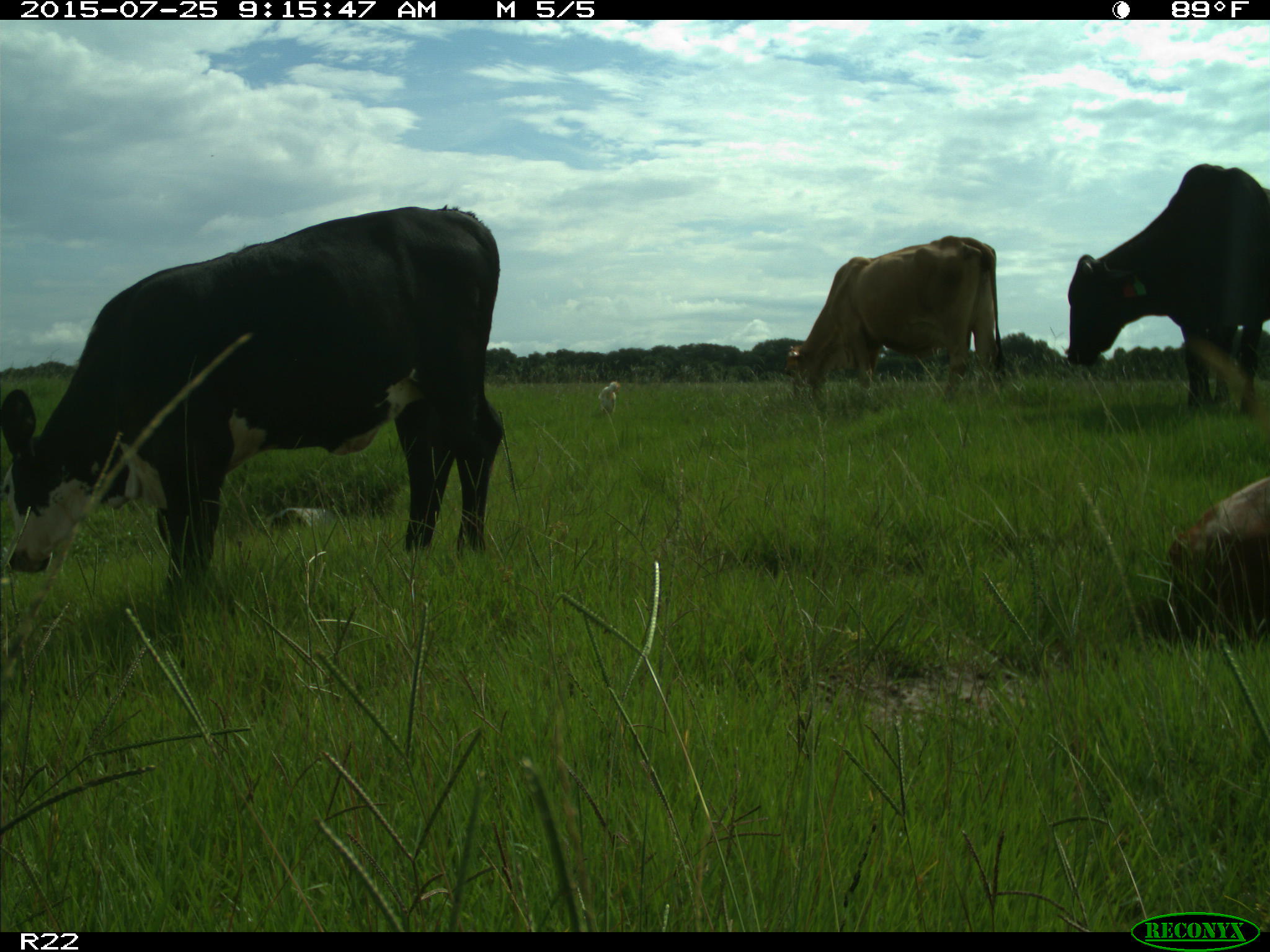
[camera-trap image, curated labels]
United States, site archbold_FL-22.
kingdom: Animalia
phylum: Chordata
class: Mammalia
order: Artiodactyla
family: Bovidae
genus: Bos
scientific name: Bos taurus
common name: domestic cow